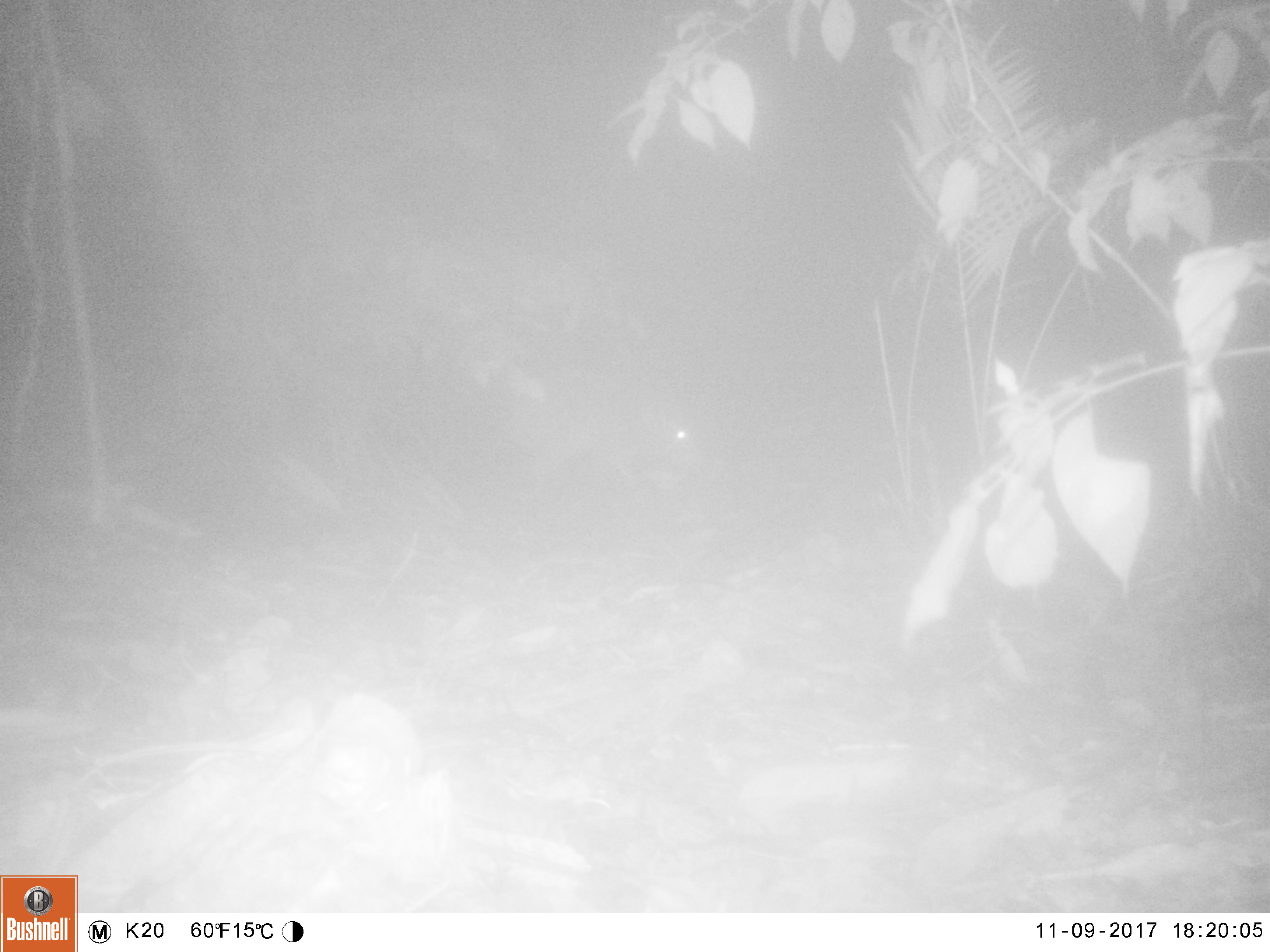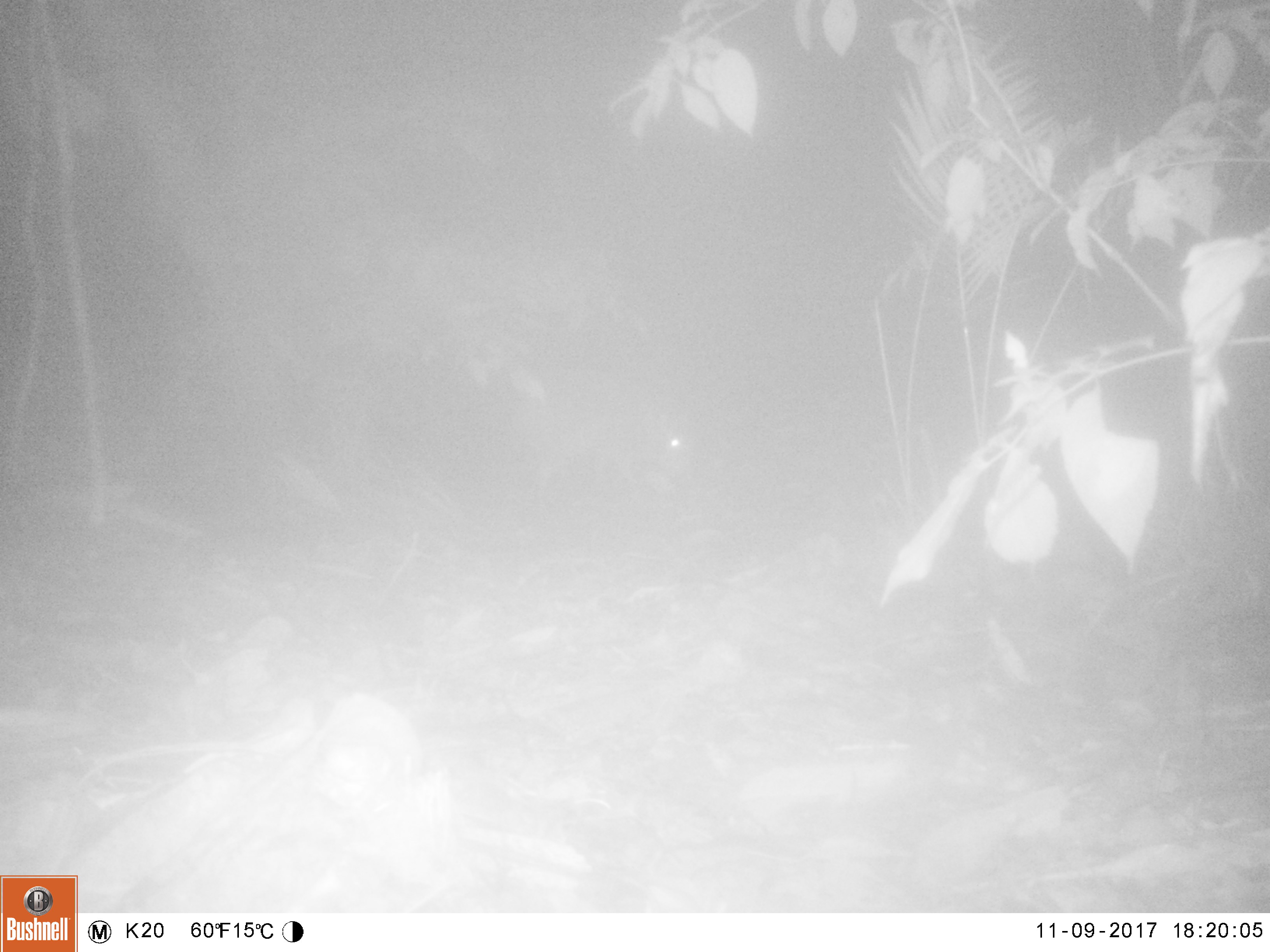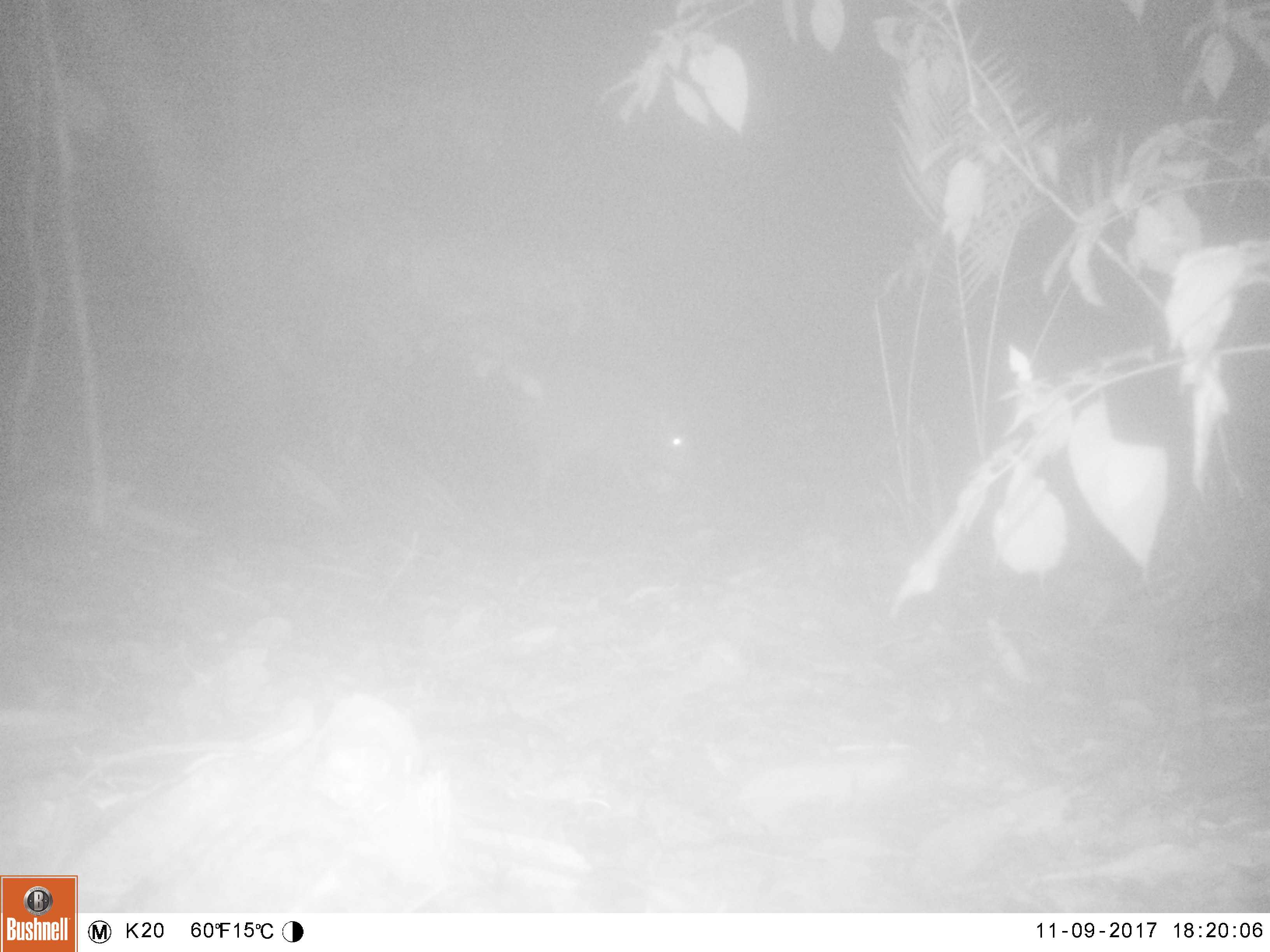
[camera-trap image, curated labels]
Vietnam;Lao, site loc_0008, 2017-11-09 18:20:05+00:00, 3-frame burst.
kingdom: Animalia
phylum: Chordata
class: Mammalia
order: Artiodactyla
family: Suidae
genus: Sus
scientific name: Sus scrofa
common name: eurasian wild pig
Eurasian wild pig (Sus scrofa). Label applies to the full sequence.